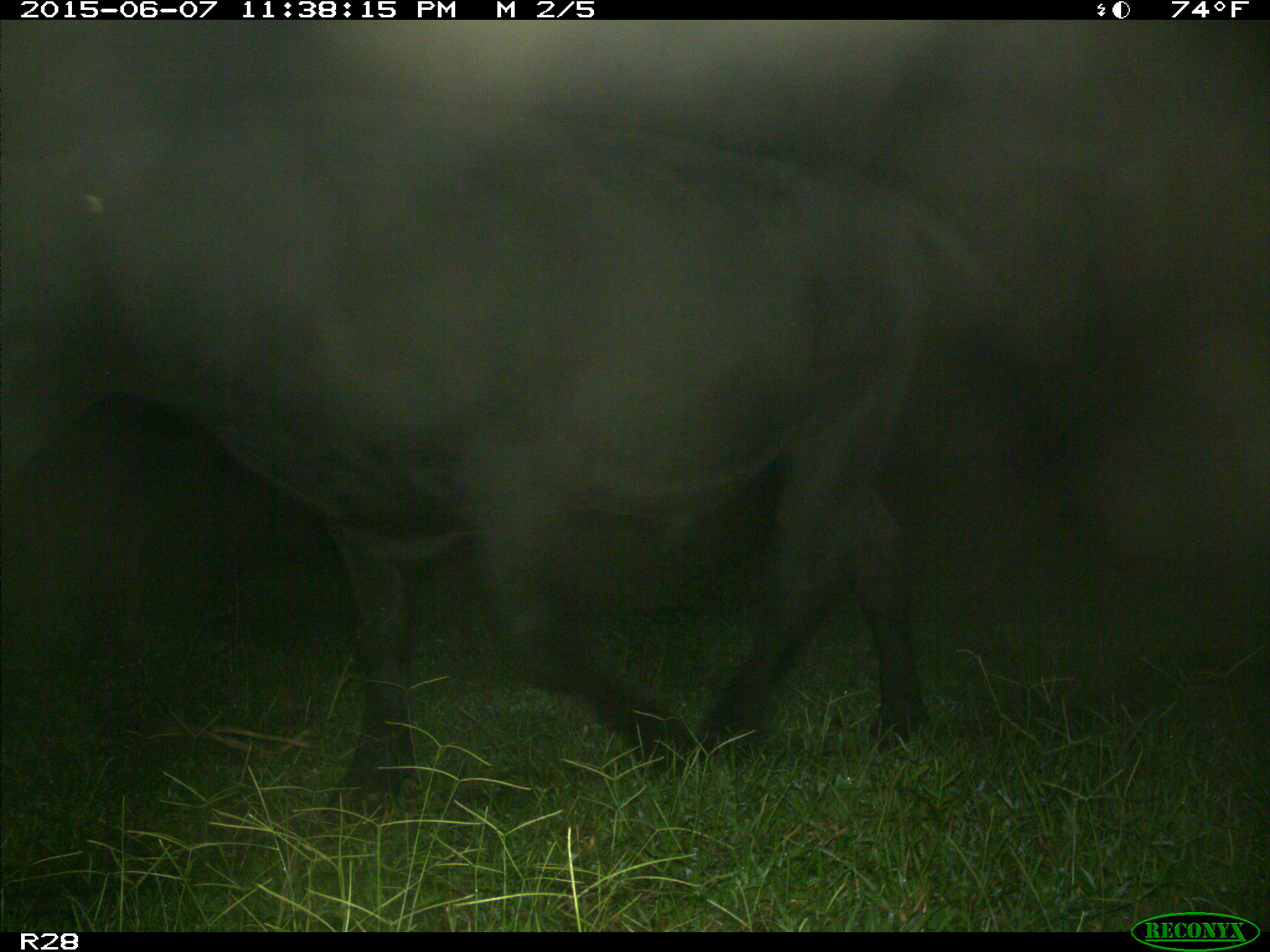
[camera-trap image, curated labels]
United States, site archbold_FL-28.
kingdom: Animalia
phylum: Chordata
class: Mammalia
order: Artiodactyla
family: Bovidae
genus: Bos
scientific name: Bos taurus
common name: domestic cow